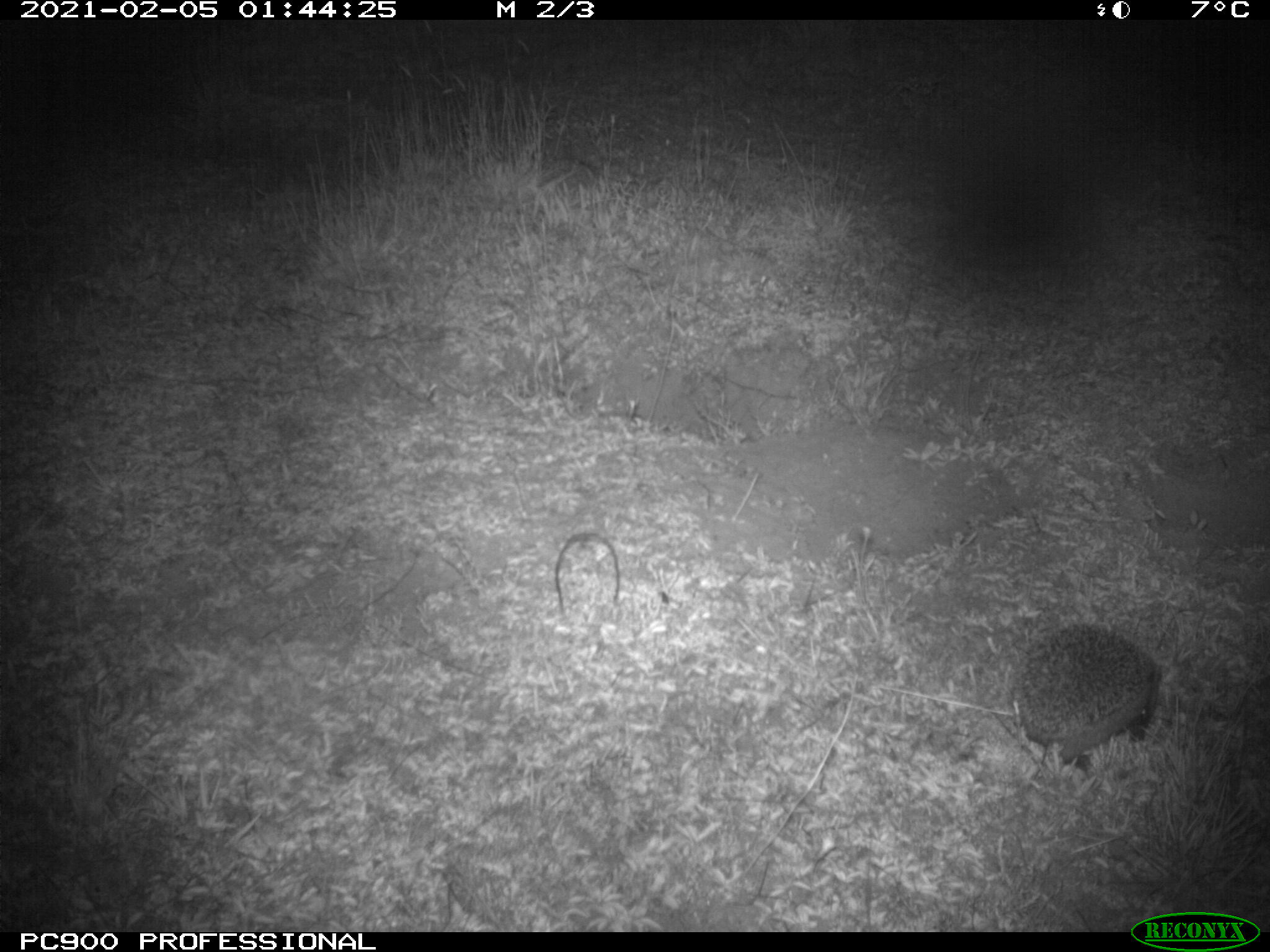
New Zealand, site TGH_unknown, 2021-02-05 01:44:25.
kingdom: Animalia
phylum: Chordata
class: Mammalia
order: Eulipotyphla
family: Erinaceidae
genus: Erinaceus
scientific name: Erinaceus europaeus europaeus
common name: european hedgehog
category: hedgehog